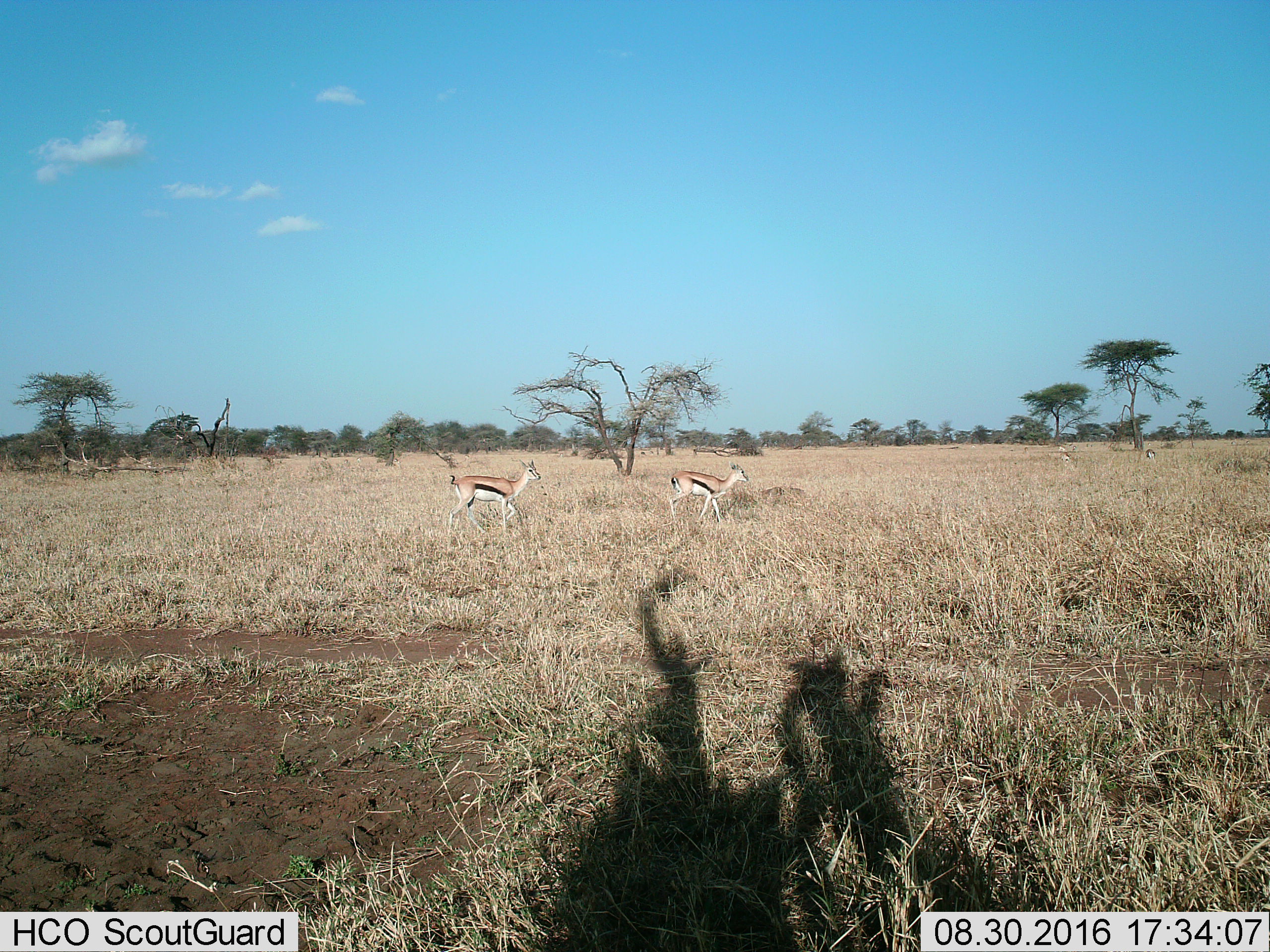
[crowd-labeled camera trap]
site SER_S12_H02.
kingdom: Animalia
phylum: Chordata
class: Mammalia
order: Artiodactyla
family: Bovidae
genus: Eudorcas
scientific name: Eudorcas thomsonii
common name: thomson's gazelle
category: gazellethomsons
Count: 4.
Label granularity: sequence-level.